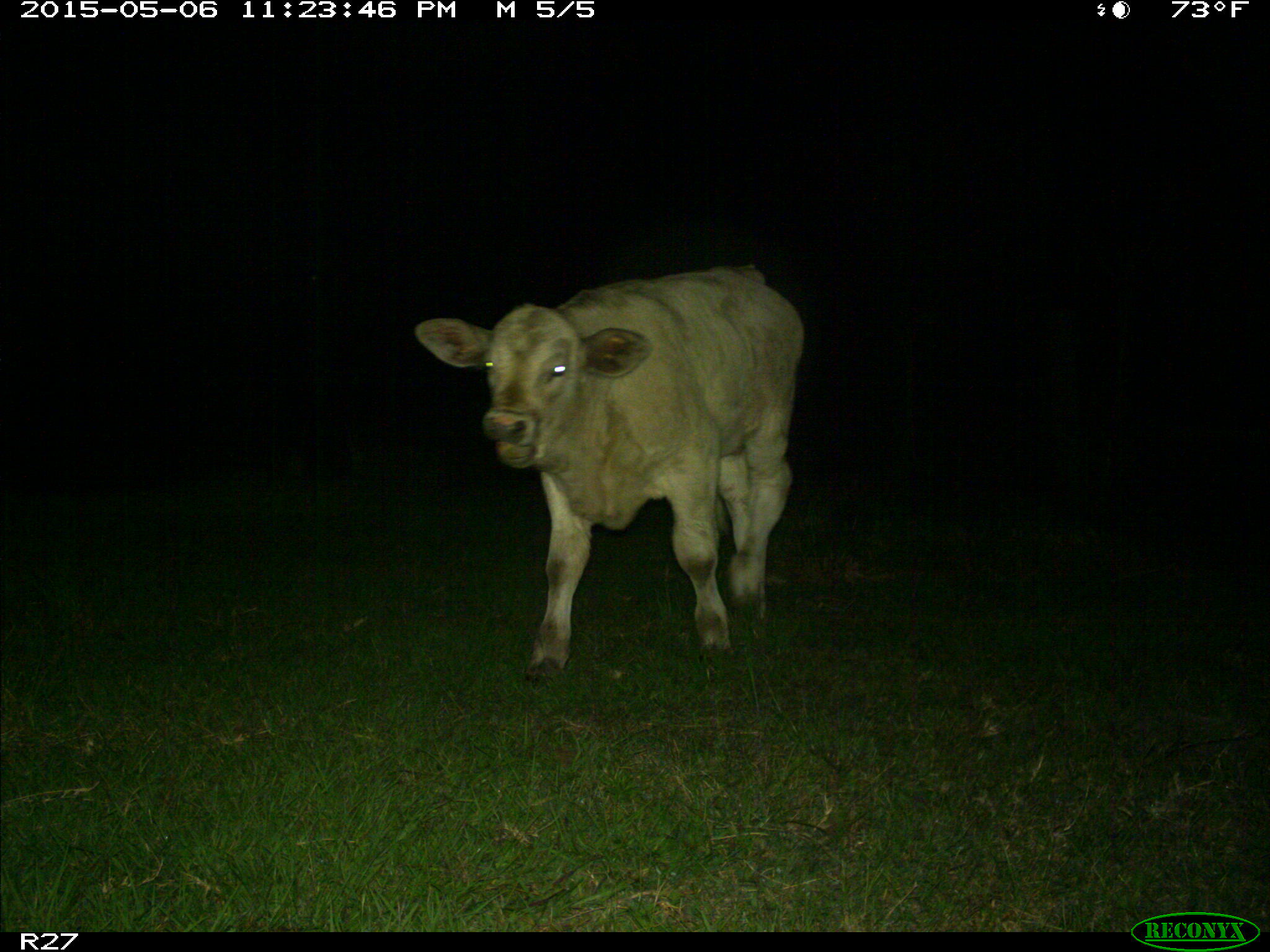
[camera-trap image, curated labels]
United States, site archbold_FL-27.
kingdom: Animalia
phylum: Chordata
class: Mammalia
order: Artiodactyla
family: Bovidae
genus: Bos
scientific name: Bos taurus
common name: domestic cow